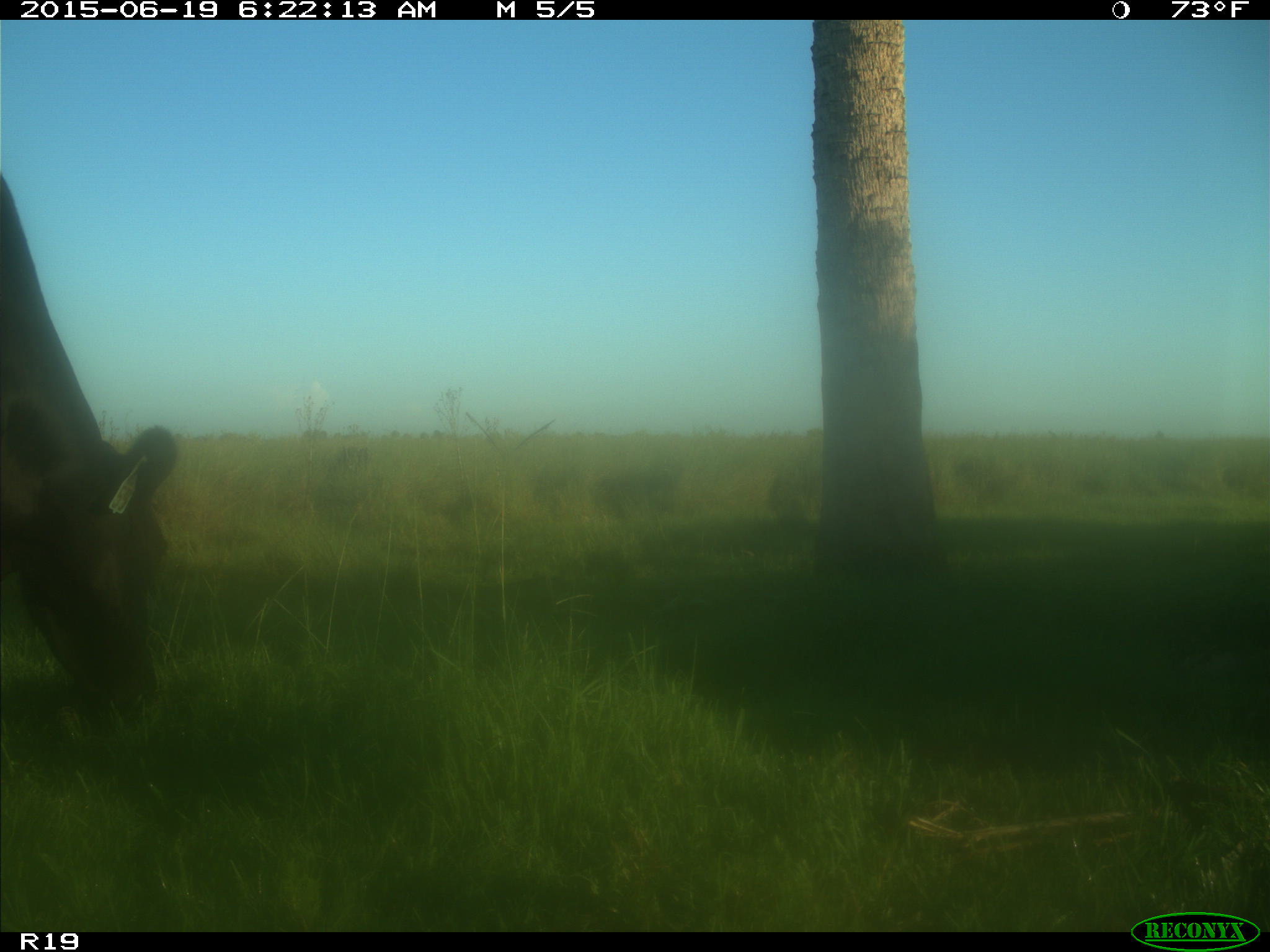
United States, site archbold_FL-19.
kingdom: Animalia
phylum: Chordata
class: Mammalia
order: Artiodactyla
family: Bovidae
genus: Bos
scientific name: Bos taurus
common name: domestic cow